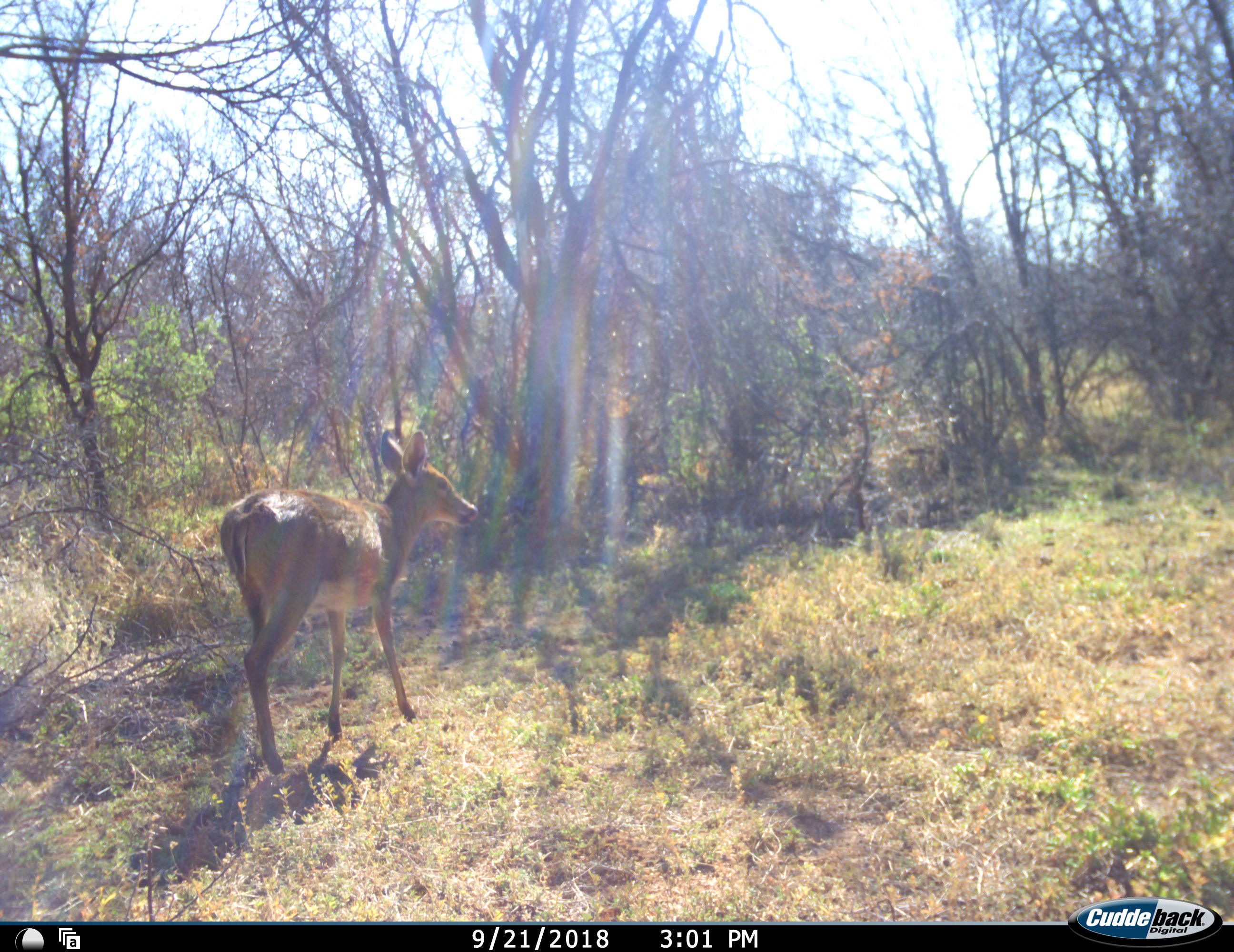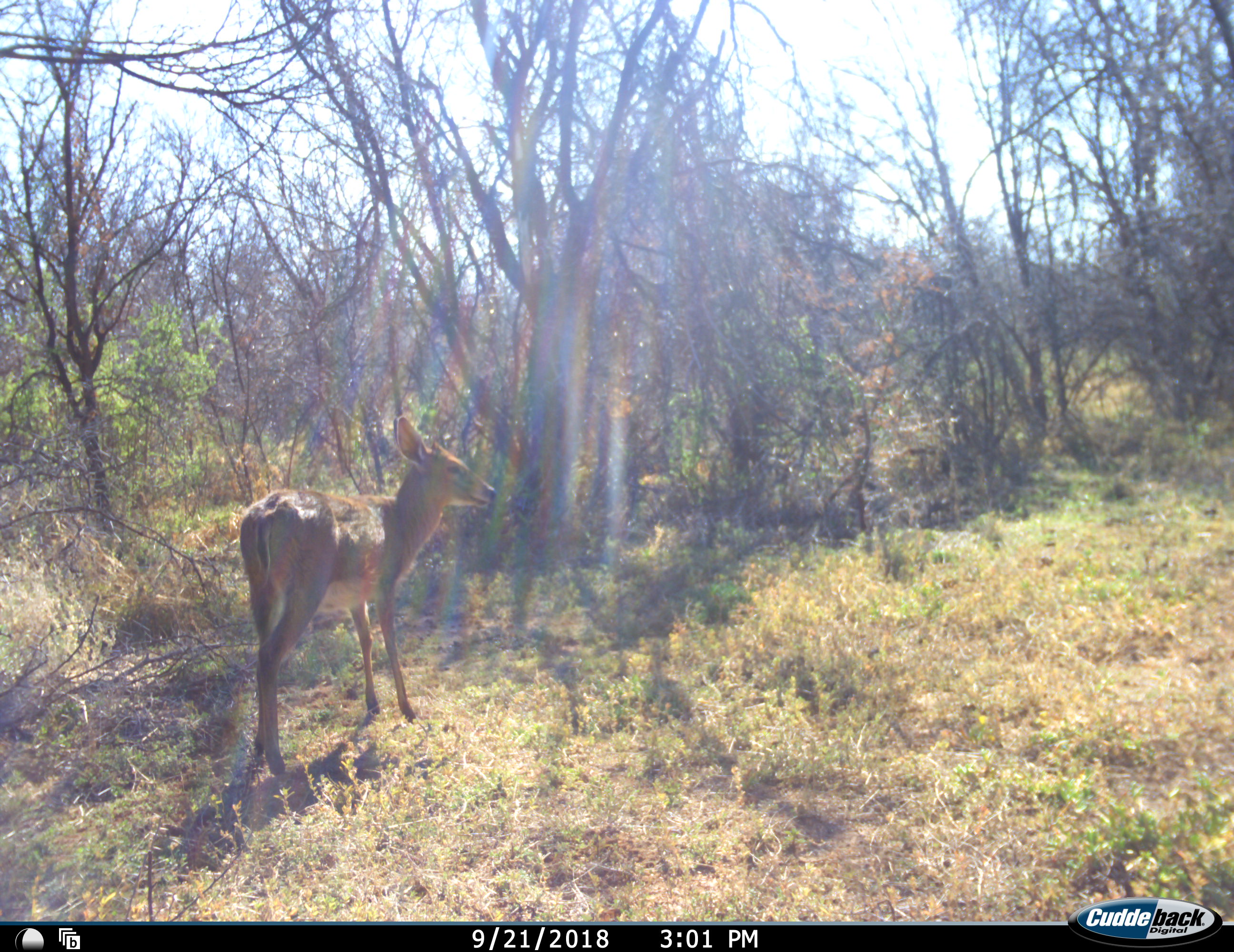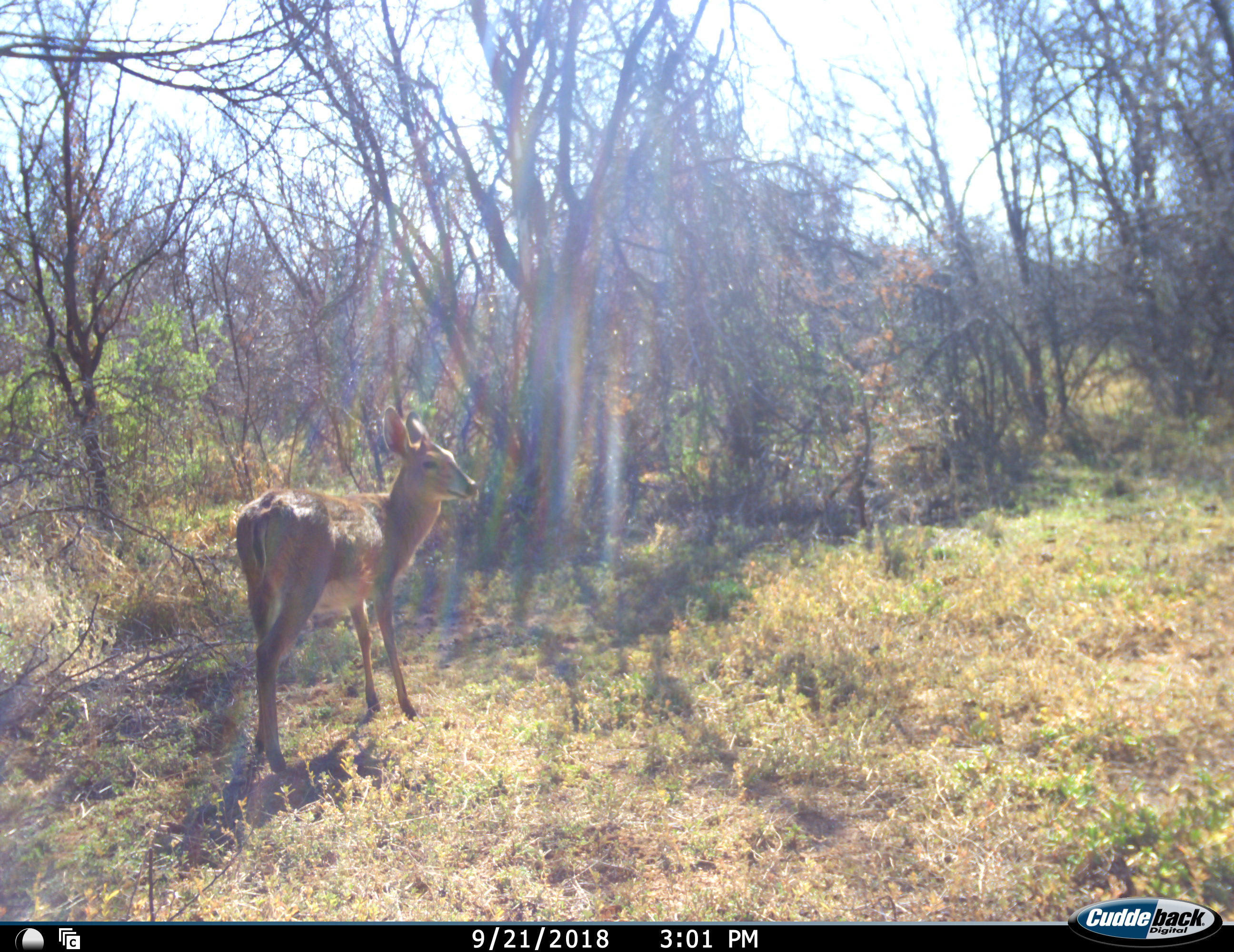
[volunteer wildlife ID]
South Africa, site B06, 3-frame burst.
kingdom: Animalia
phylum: Chordata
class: Mammalia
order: Artiodactyla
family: Bovidae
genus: Sylvicapra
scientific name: Sylvicapra grimmia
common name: common grey duiker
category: duikercommongrey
Duikercommongrey (common grey duiker) (Sylvicapra grimmia), count 1. Behavior (volunteer vote fractions): standing 83%, resting 0%, moving 17%, interacting 0%. Young present (vote fraction): 0%. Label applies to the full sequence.